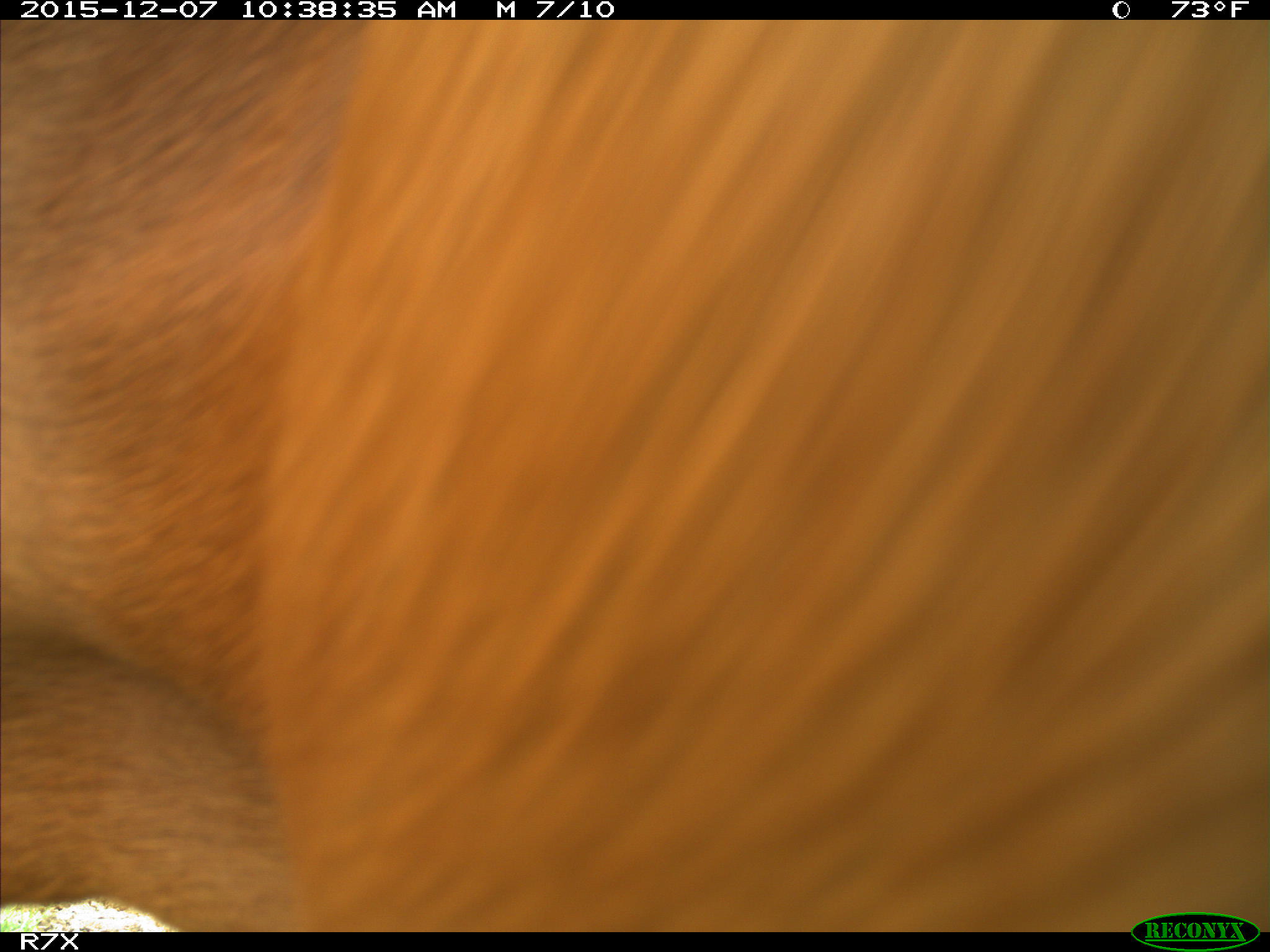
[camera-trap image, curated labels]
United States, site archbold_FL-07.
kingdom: Animalia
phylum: Chordata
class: Mammalia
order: Artiodactyla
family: Bovidae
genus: Bos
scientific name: Bos taurus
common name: domestic cow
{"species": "Bos taurus (domestic cow)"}